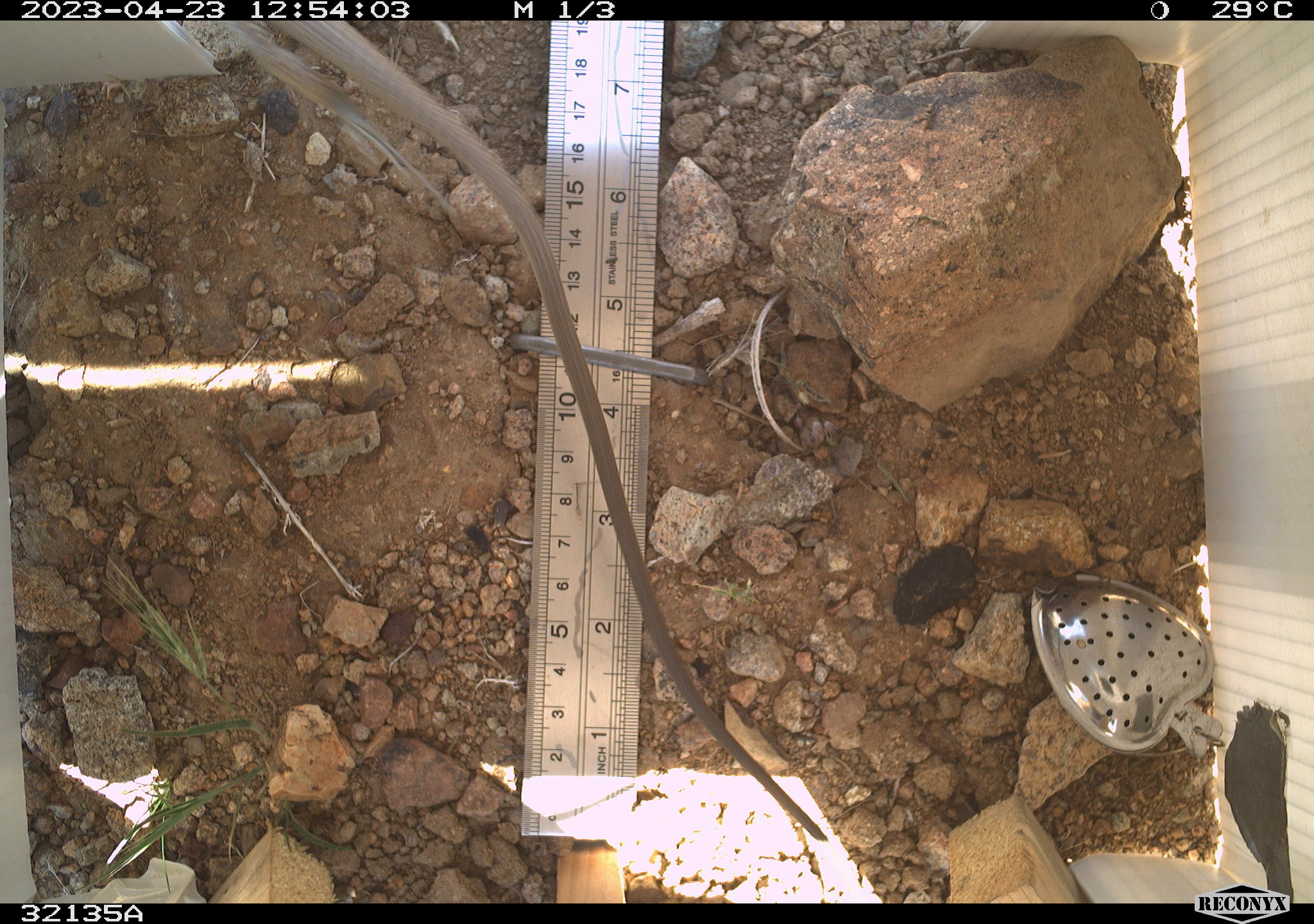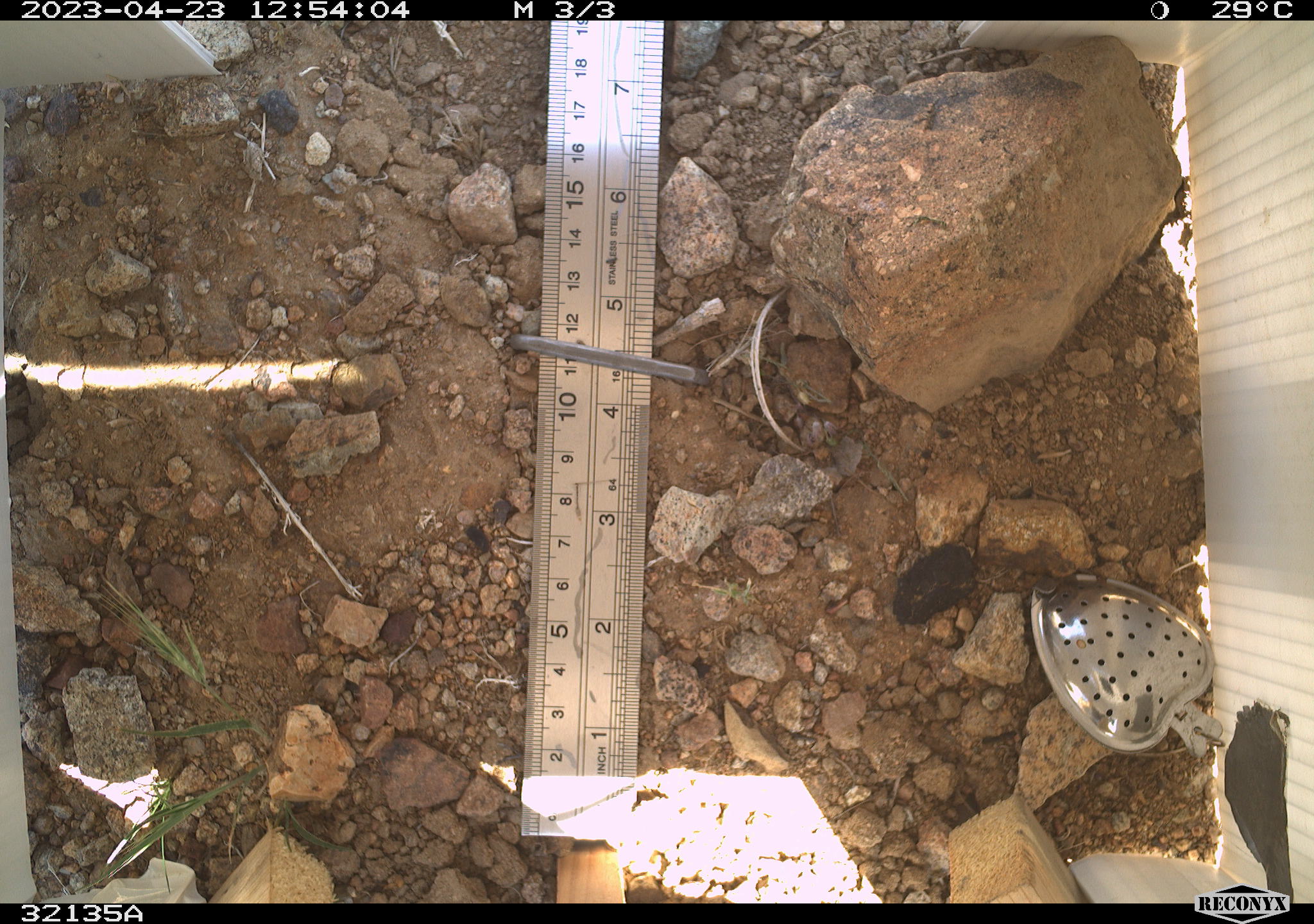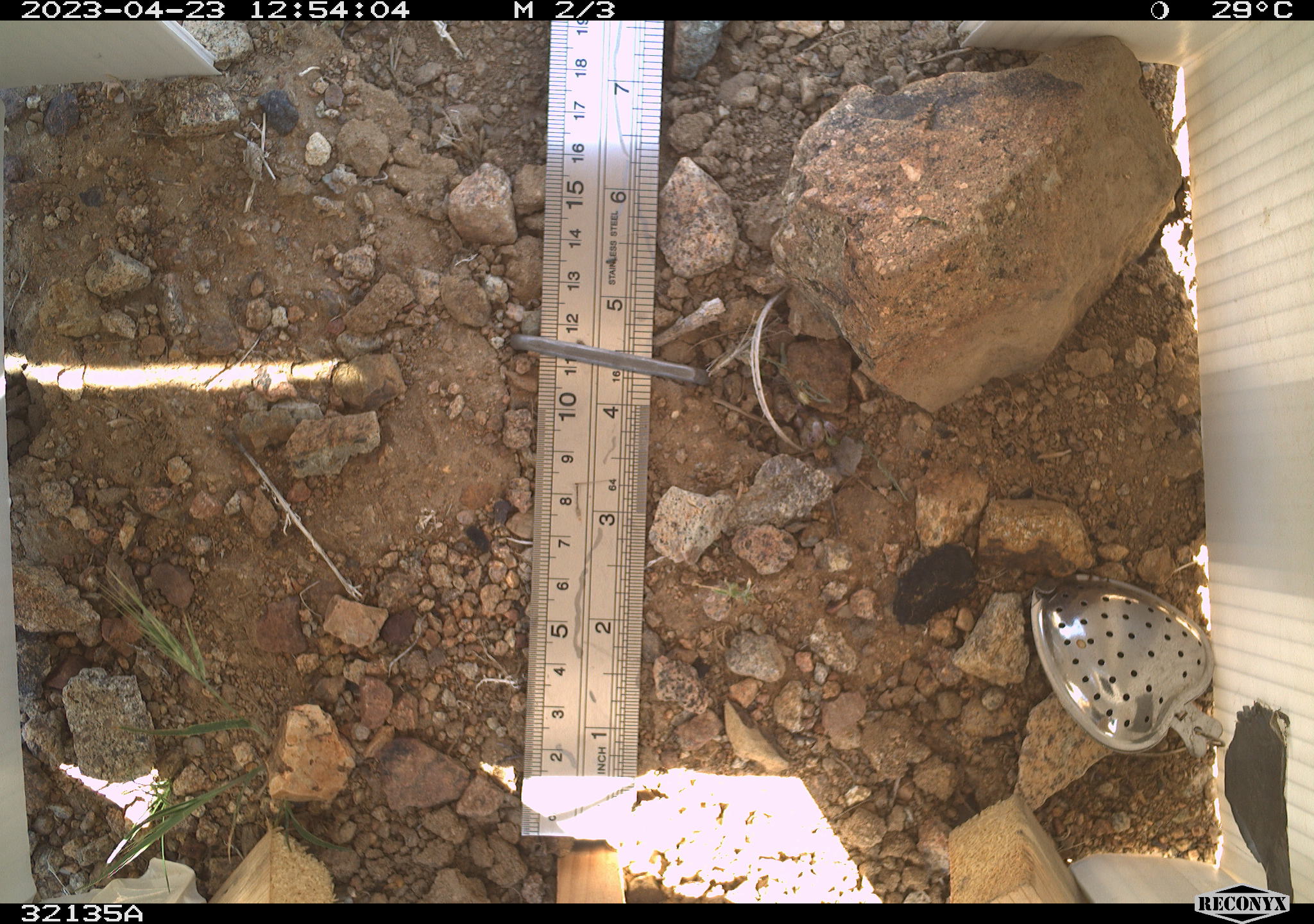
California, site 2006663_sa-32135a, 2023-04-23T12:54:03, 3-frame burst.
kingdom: Animalia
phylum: Chordata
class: Reptilia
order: Squamata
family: Teiidae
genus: Aspidoscelis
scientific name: Aspidoscelis tigris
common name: western whiptail